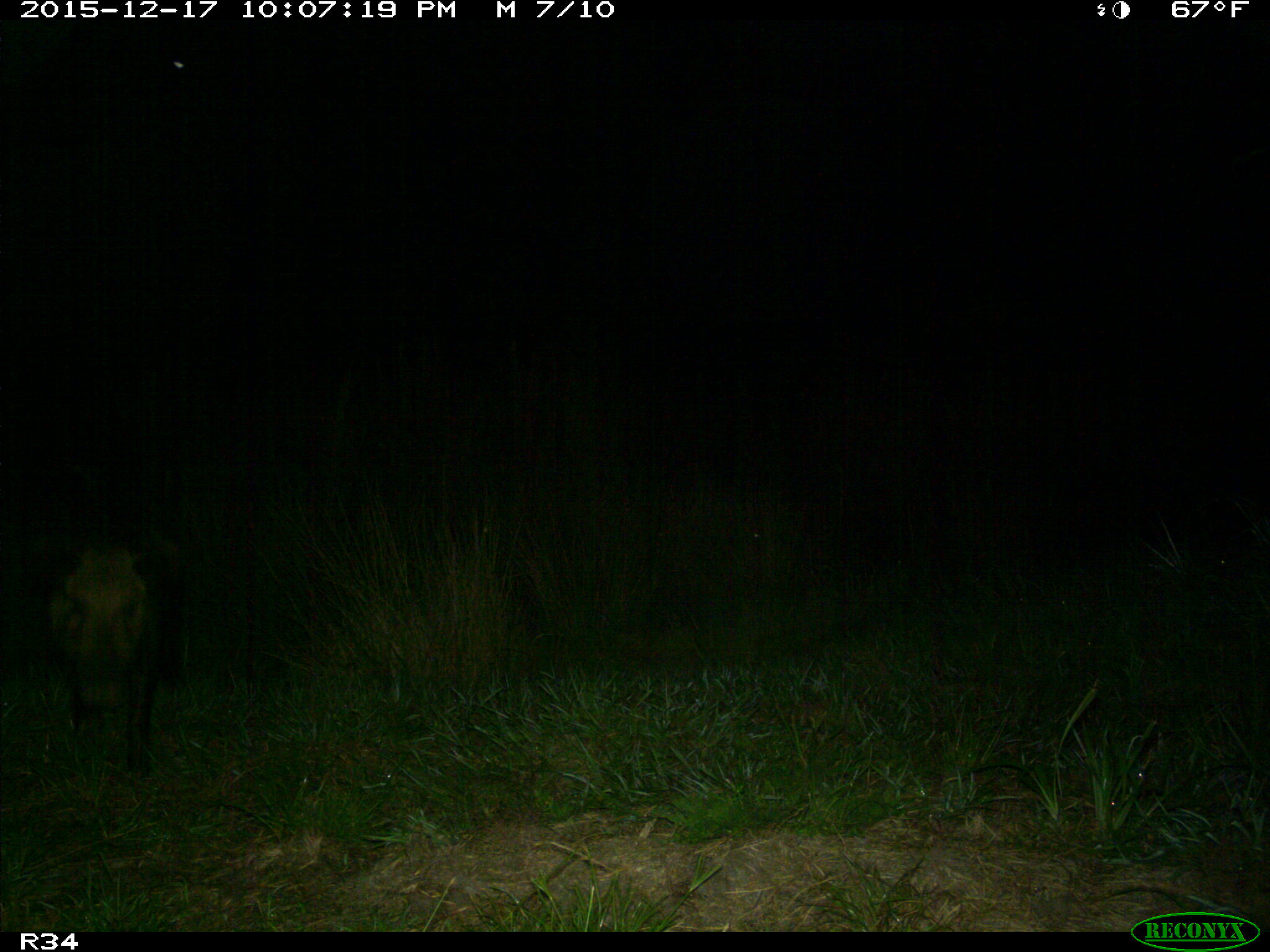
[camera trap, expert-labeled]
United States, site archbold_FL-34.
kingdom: Animalia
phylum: Chordata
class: Mammalia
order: Artiodactyla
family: Suidae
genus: Sus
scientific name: Sus scrofa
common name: wild boar